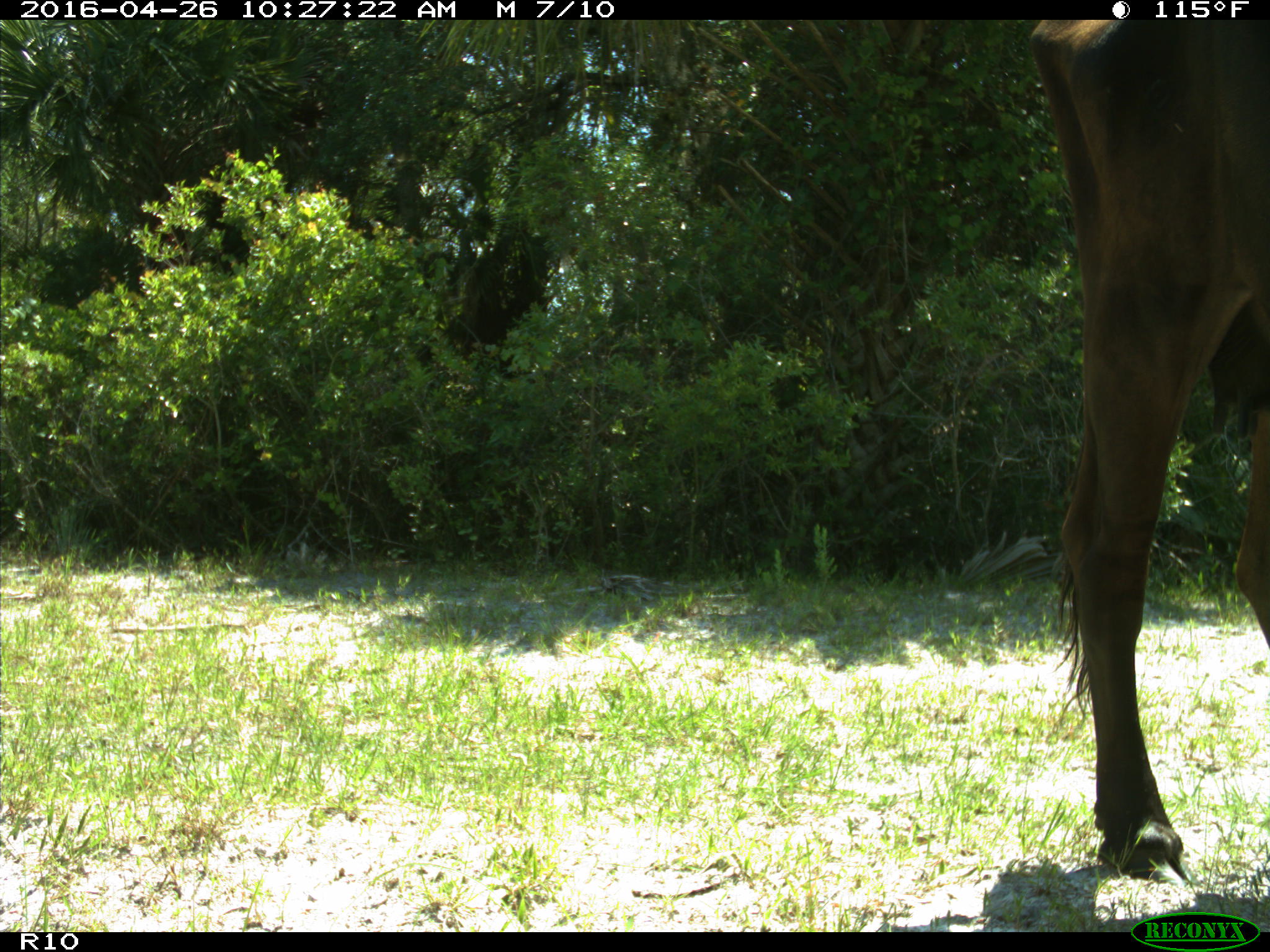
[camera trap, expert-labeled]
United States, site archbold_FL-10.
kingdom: Animalia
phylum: Chordata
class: Mammalia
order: Artiodactyla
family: Bovidae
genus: Bos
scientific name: Bos taurus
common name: domestic cow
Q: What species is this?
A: Bos taurus (domestic cow).